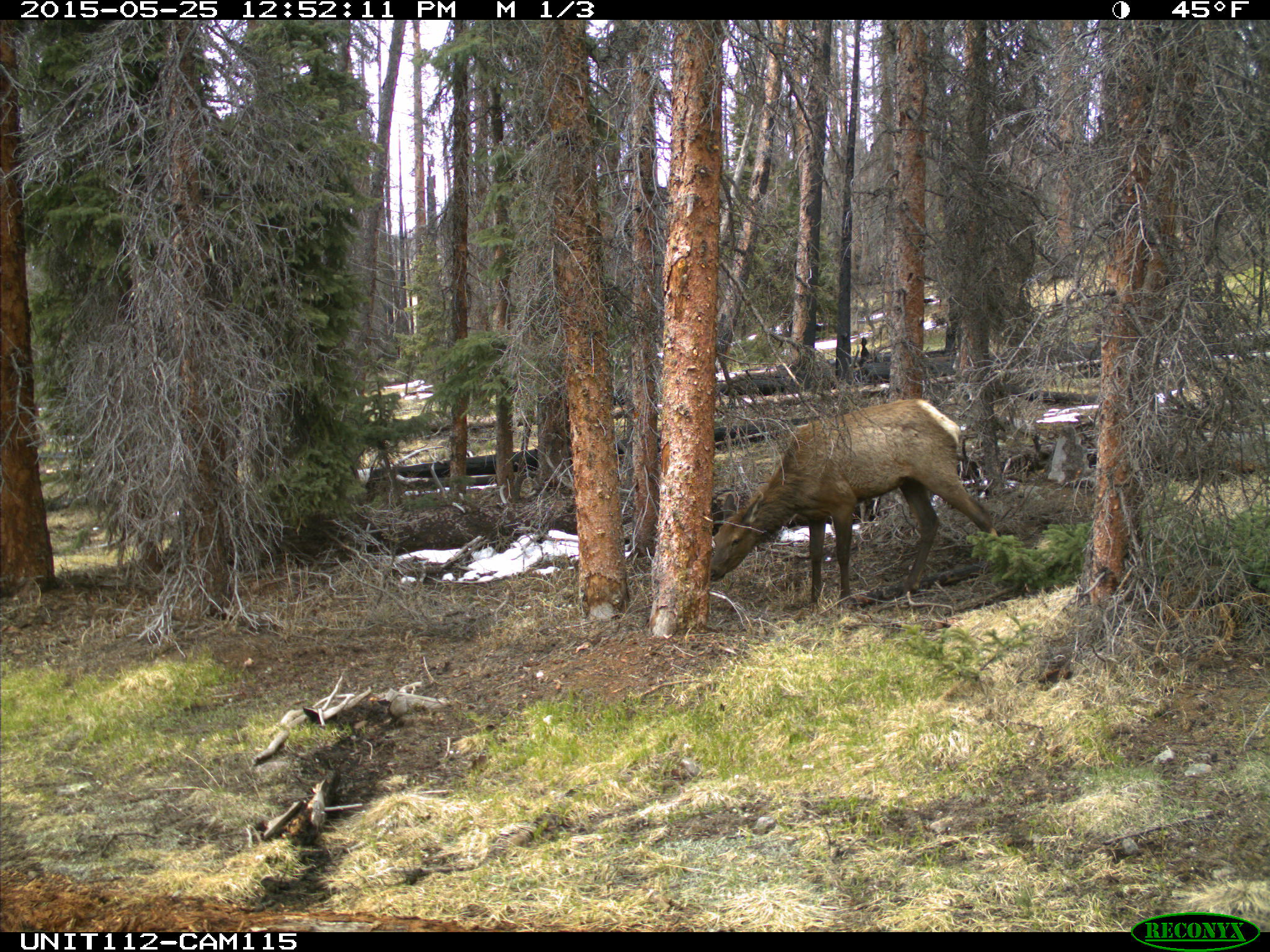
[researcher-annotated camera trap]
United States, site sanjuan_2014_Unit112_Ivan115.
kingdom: Animalia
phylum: Chordata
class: Mammalia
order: Artiodactyla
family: Cervidae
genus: Cervus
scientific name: Cervus elaphus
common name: red deer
Cervus elaphus (red deer).